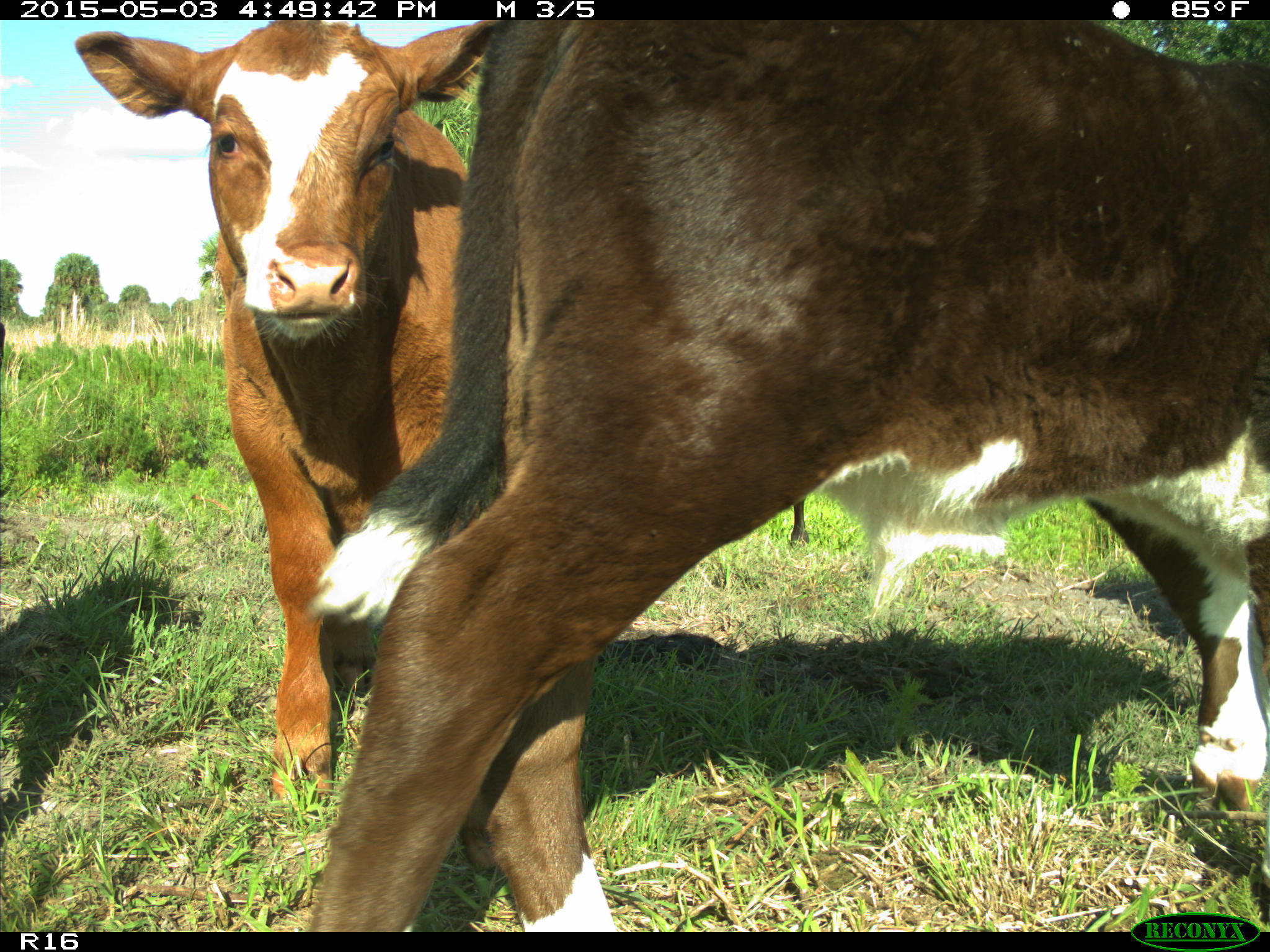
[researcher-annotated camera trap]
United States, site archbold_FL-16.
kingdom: Animalia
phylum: Chordata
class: Mammalia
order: Artiodactyla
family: Bovidae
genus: Bos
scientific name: Bos taurus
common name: domestic cow